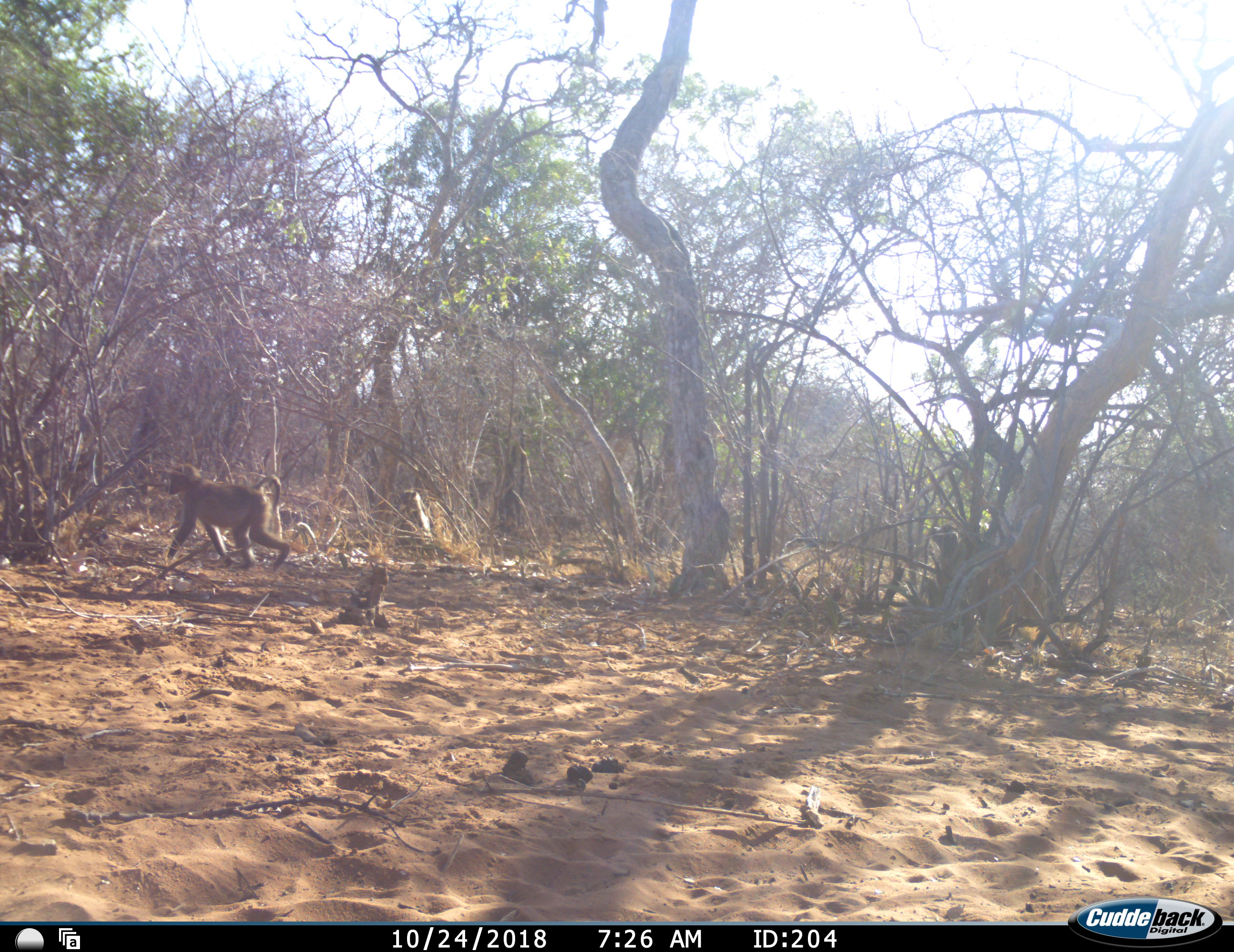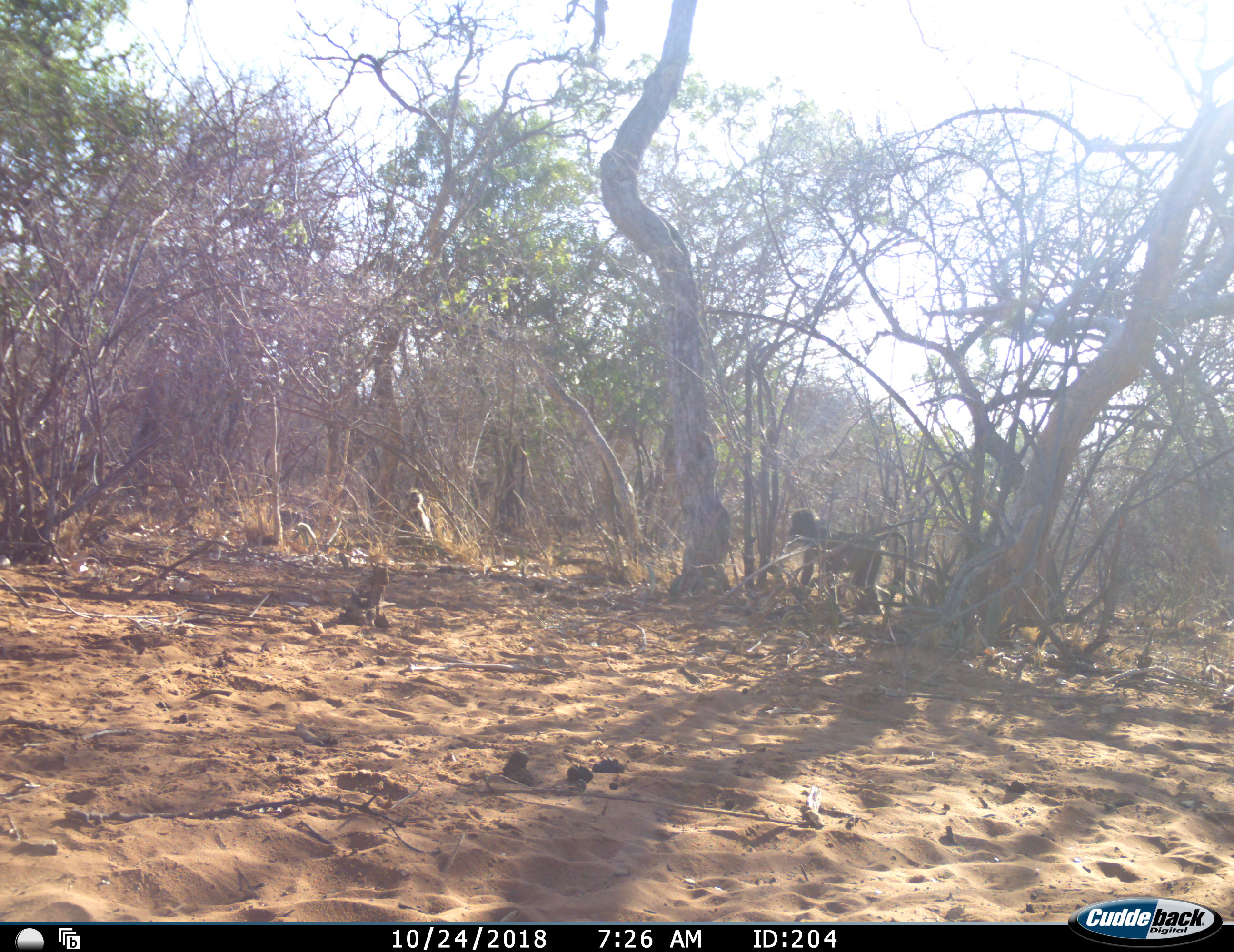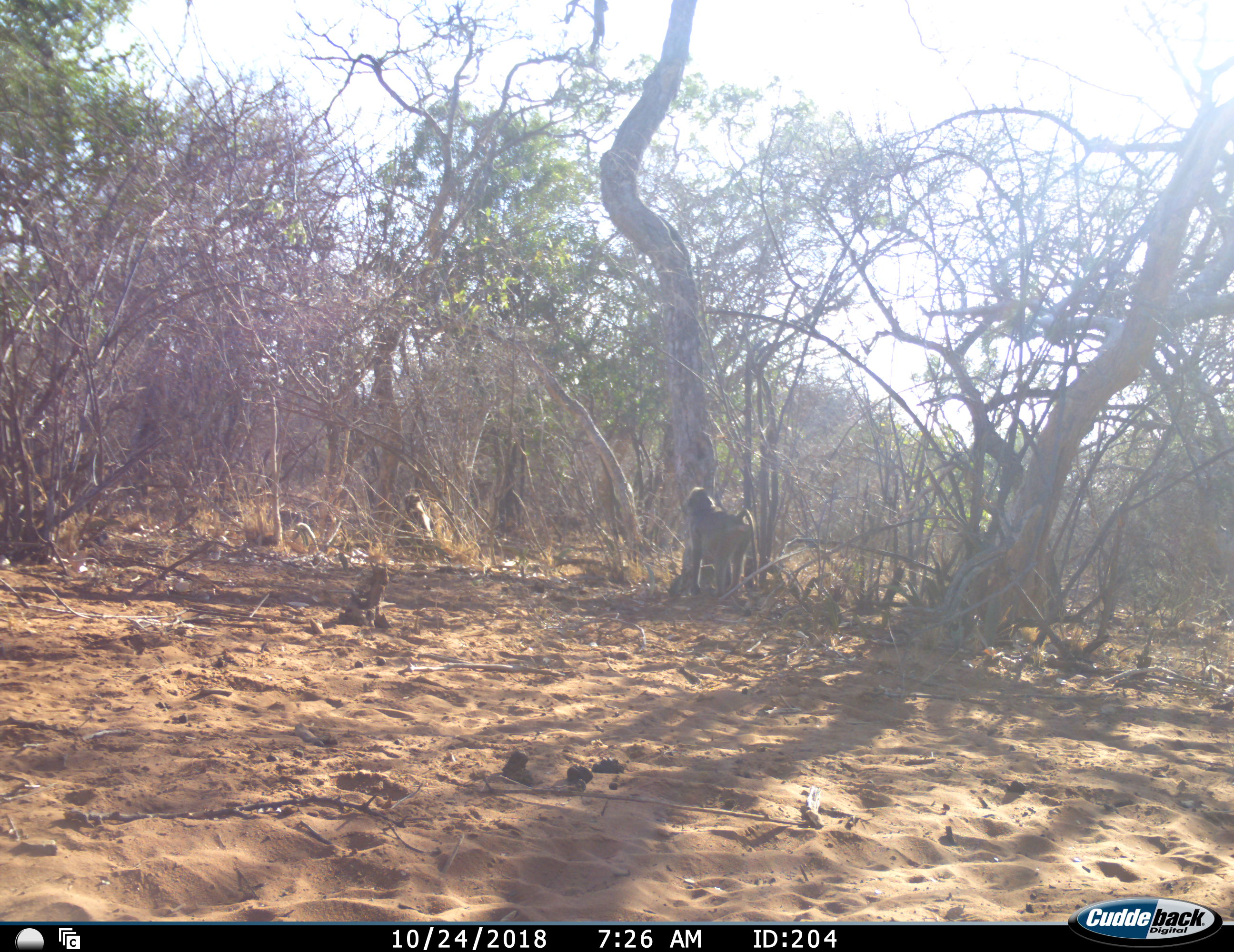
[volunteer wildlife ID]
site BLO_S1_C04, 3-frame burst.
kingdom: Animalia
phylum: Chordata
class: Mammalia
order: Primates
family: Cercopithecidae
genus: Papio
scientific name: Papio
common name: baboon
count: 3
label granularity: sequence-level